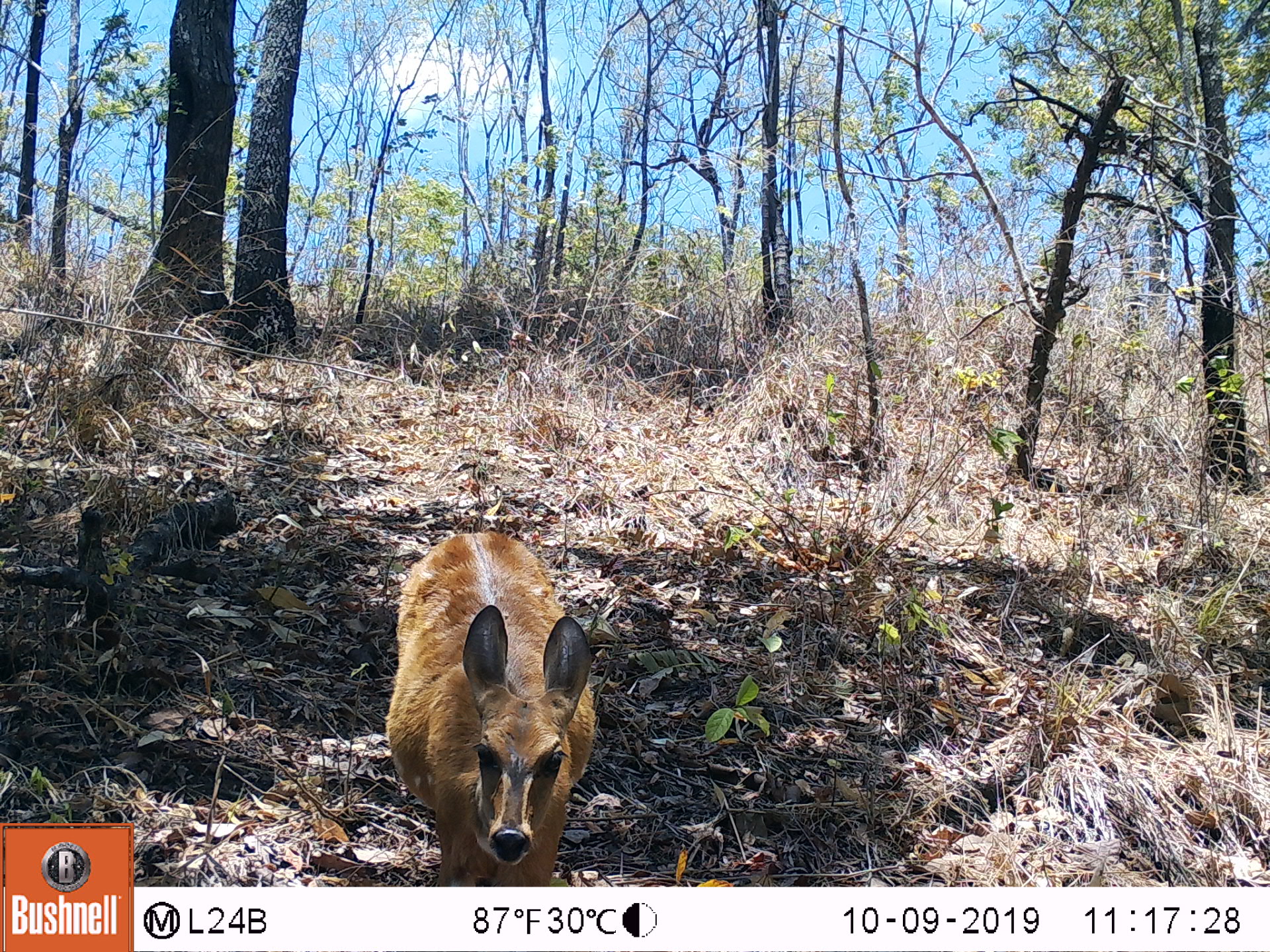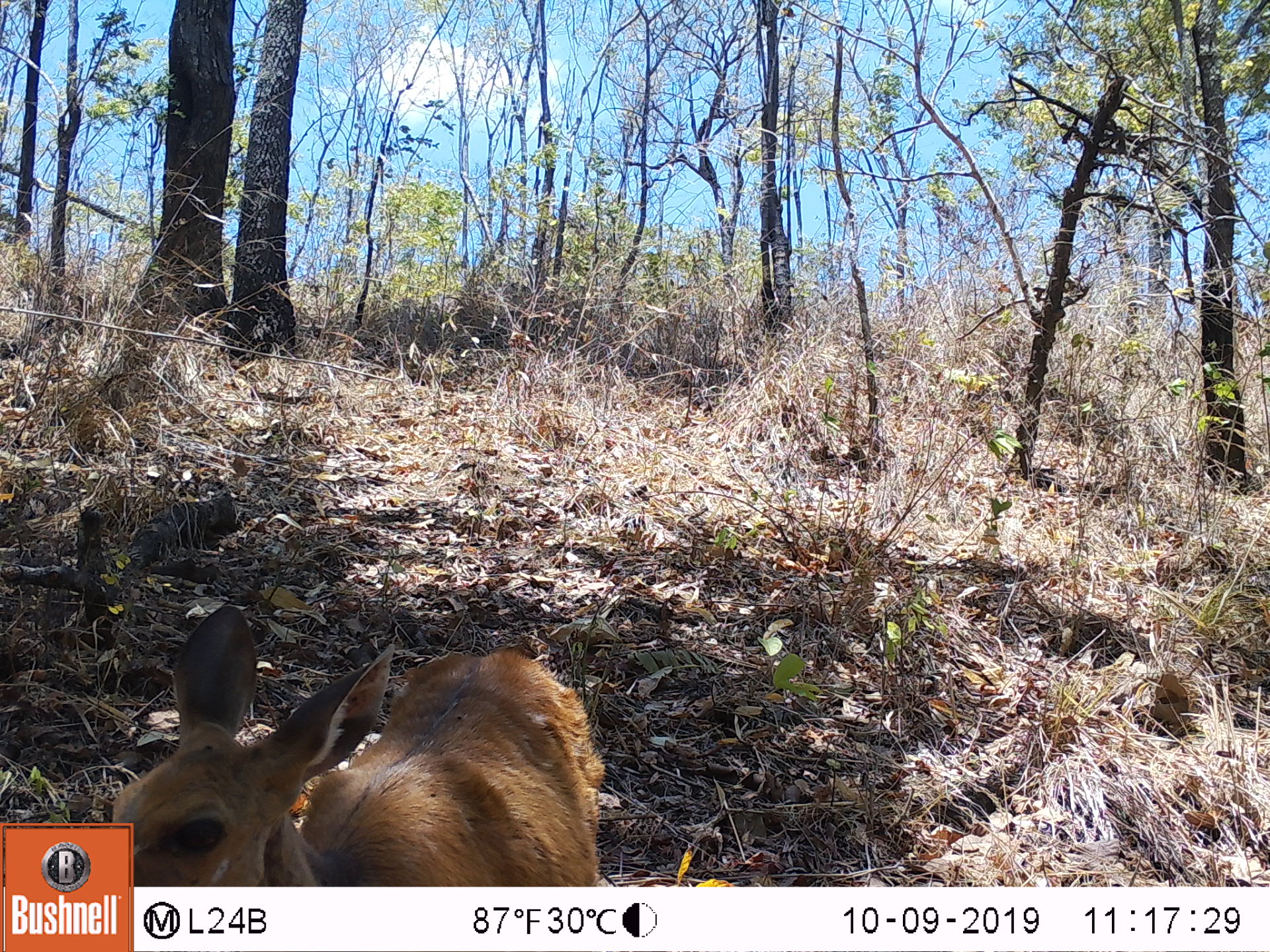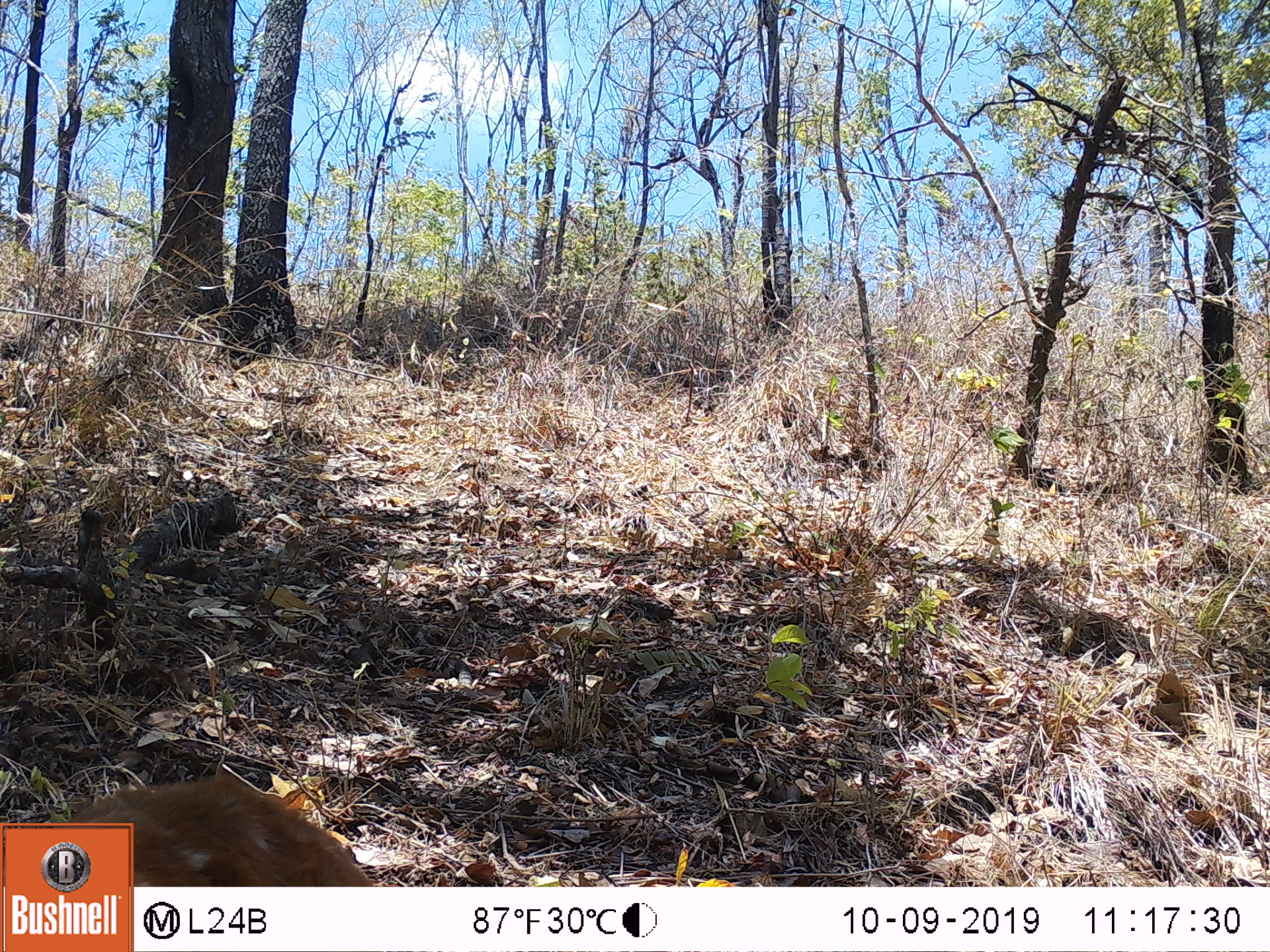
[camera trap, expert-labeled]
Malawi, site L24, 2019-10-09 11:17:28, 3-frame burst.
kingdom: Animalia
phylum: Chordata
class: Mammalia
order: Artiodactyla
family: Bovidae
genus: Tragelaphus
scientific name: Tragelaphus sylvaticus sylvaticus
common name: cape bushbuck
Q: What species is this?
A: Cape bushbuck (Tragelaphus sylvaticus sylvaticus).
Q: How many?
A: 1.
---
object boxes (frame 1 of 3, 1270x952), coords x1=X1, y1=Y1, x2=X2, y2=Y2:
cape bushbuck: x1=383, y1=532, x2=597, y2=877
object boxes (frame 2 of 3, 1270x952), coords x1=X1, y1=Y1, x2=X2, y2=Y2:
cape bushbuck: x1=137, y1=600, x2=607, y2=880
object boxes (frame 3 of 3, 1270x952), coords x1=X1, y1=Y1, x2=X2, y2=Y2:
cape bushbuck: x1=137, y1=772, x2=379, y2=885